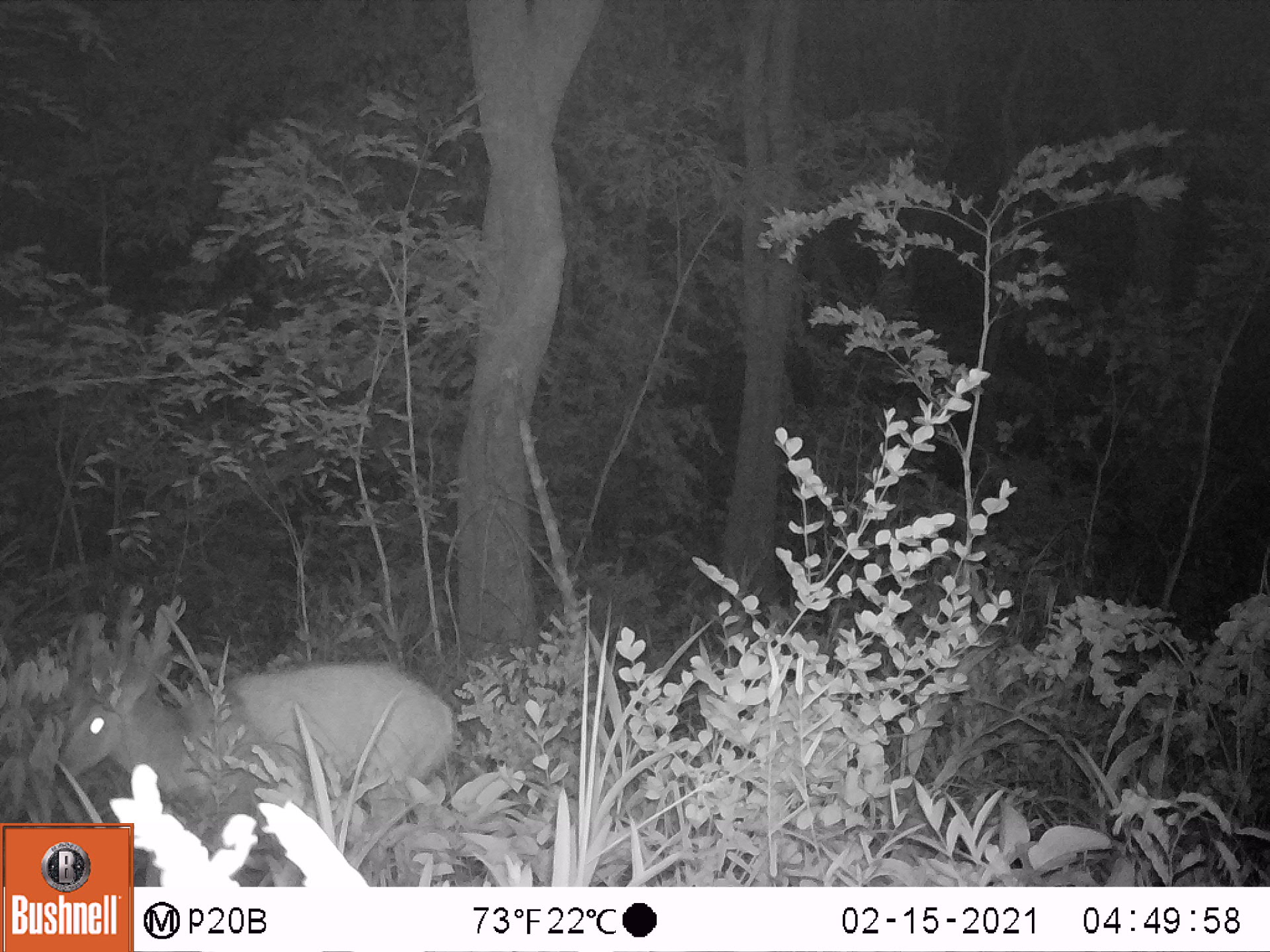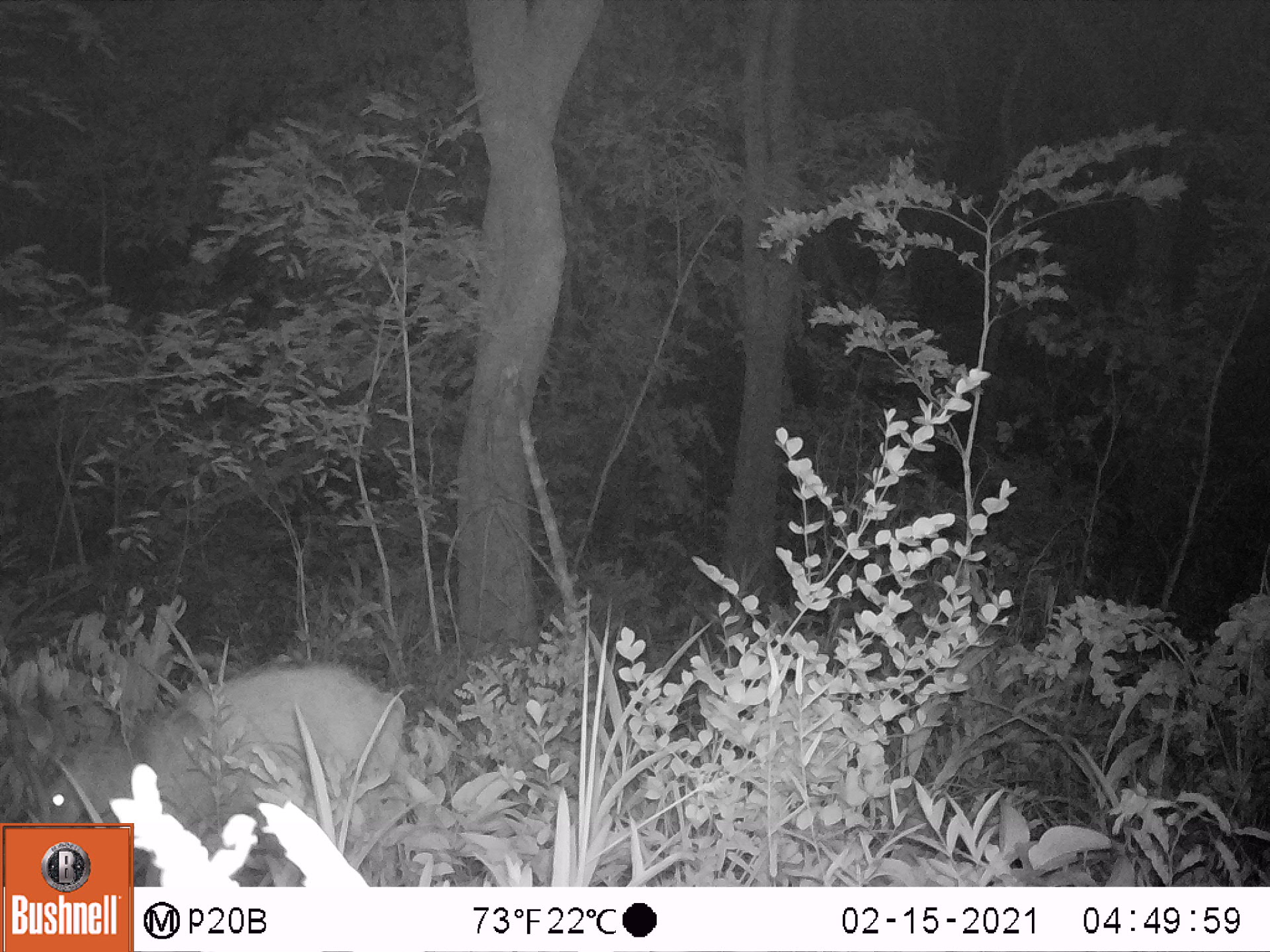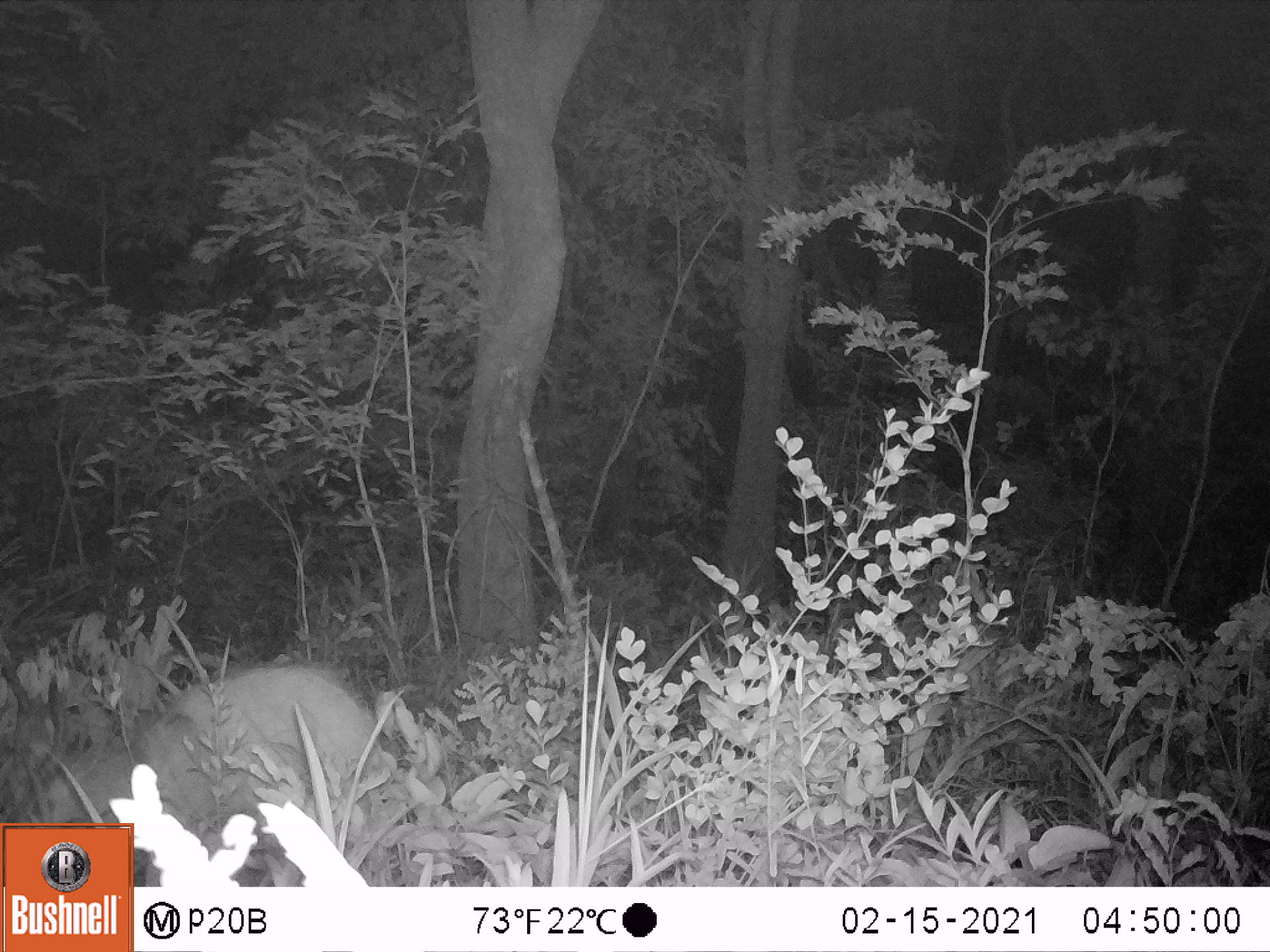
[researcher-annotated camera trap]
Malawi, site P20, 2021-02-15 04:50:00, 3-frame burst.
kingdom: Animalia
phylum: Chordata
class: Mammalia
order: Artiodactyla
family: Bovidae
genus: Tragelaphus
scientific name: Tragelaphus sylvaticus sylvaticus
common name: cape bushbuck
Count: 1.